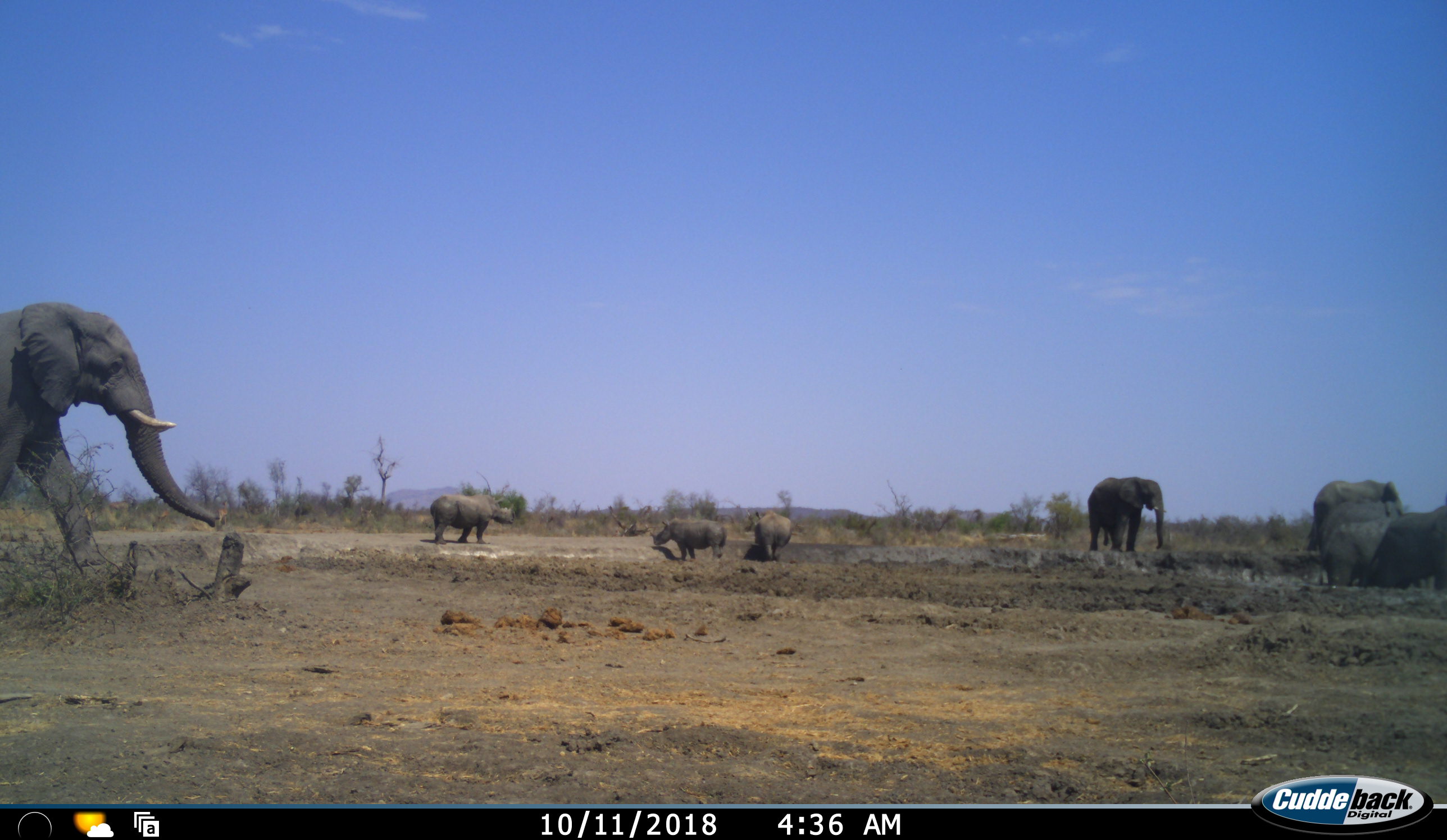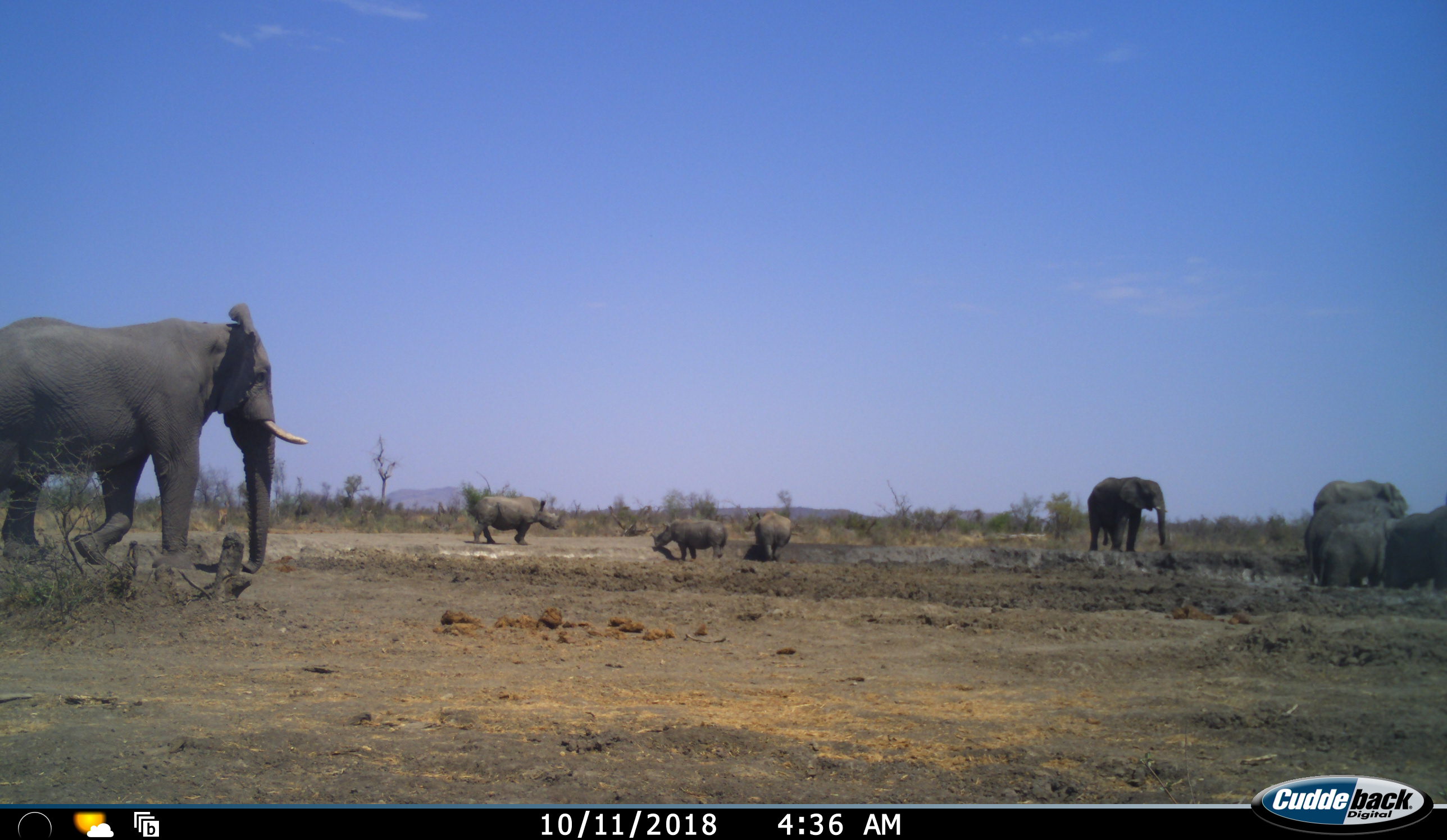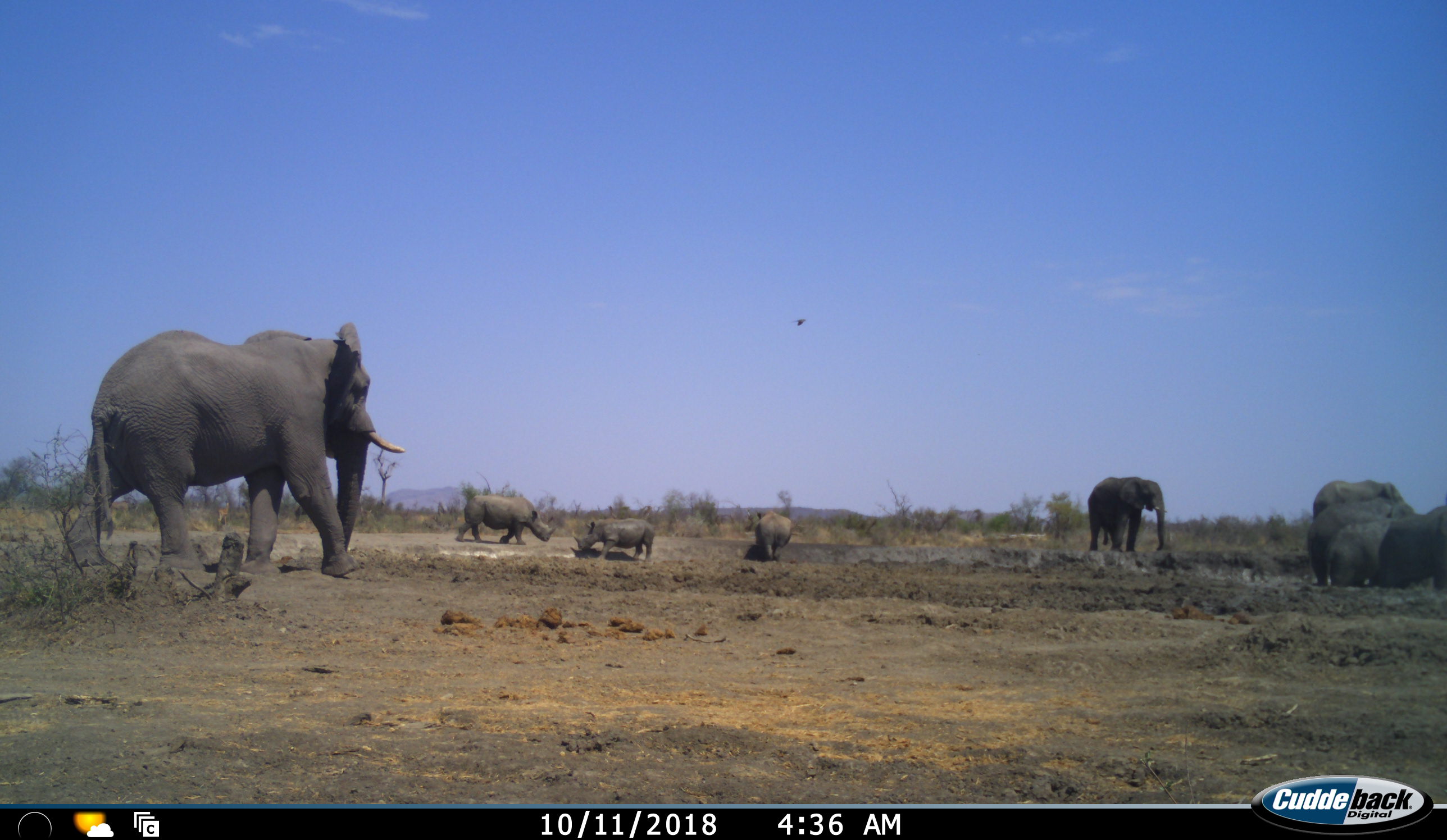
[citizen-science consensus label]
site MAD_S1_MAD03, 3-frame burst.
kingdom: Animalia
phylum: Chordata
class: Mammalia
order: Proboscidea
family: Elephantidae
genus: Loxodonta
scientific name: Loxodonta africana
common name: african bush elephant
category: elephant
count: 5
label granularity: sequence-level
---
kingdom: Animalia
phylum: Chordata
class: Mammalia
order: Perissodactyla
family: Rhinocerotidae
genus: Ceratotherium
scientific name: Ceratotherium simum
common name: white rhinoceros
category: rhinoceroswhite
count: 3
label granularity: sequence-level